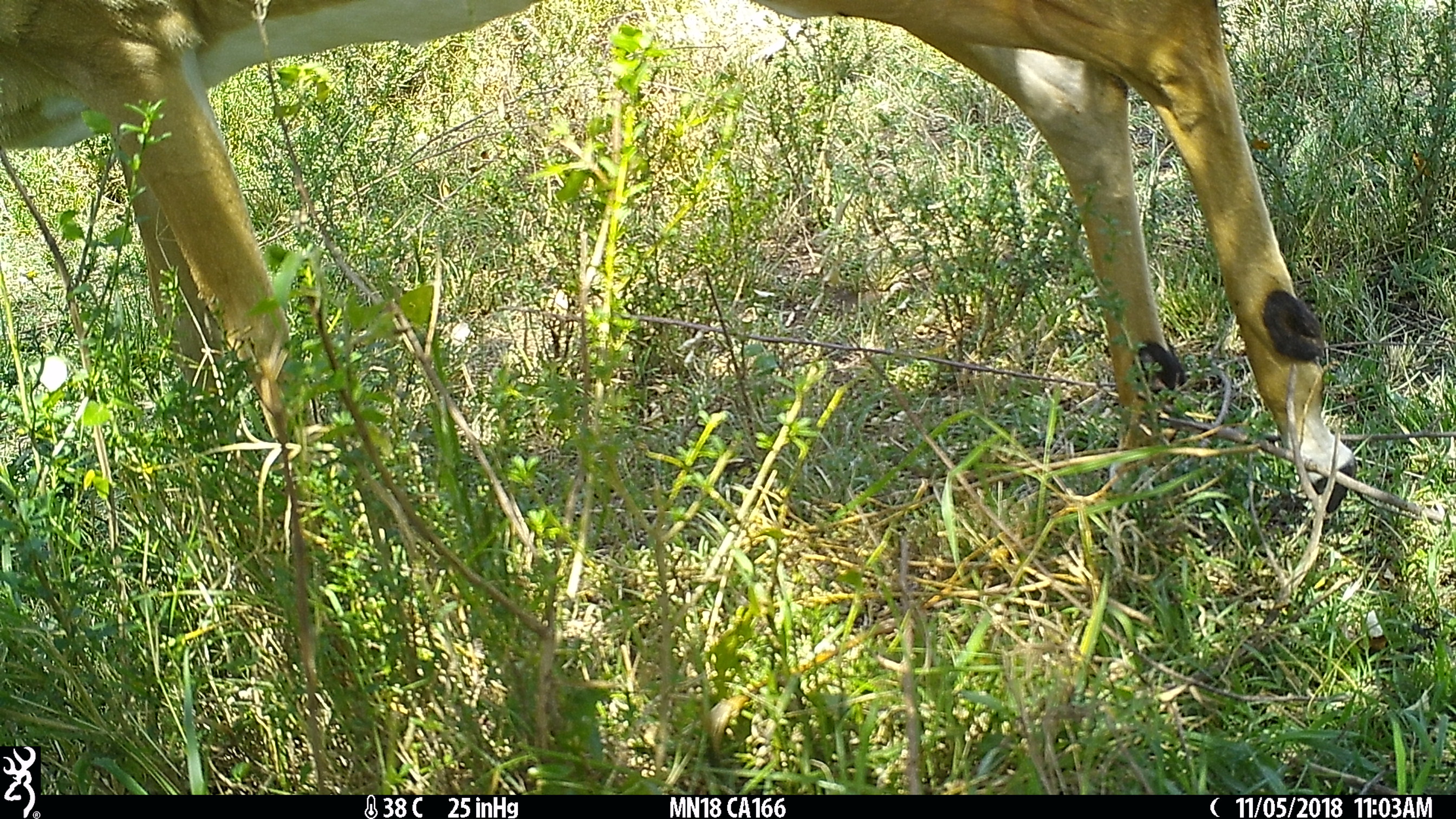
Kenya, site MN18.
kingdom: Animalia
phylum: Chordata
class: Mammalia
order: Artiodactyla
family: Bovidae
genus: Aepyceros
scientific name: Aepyceros melampus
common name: impala